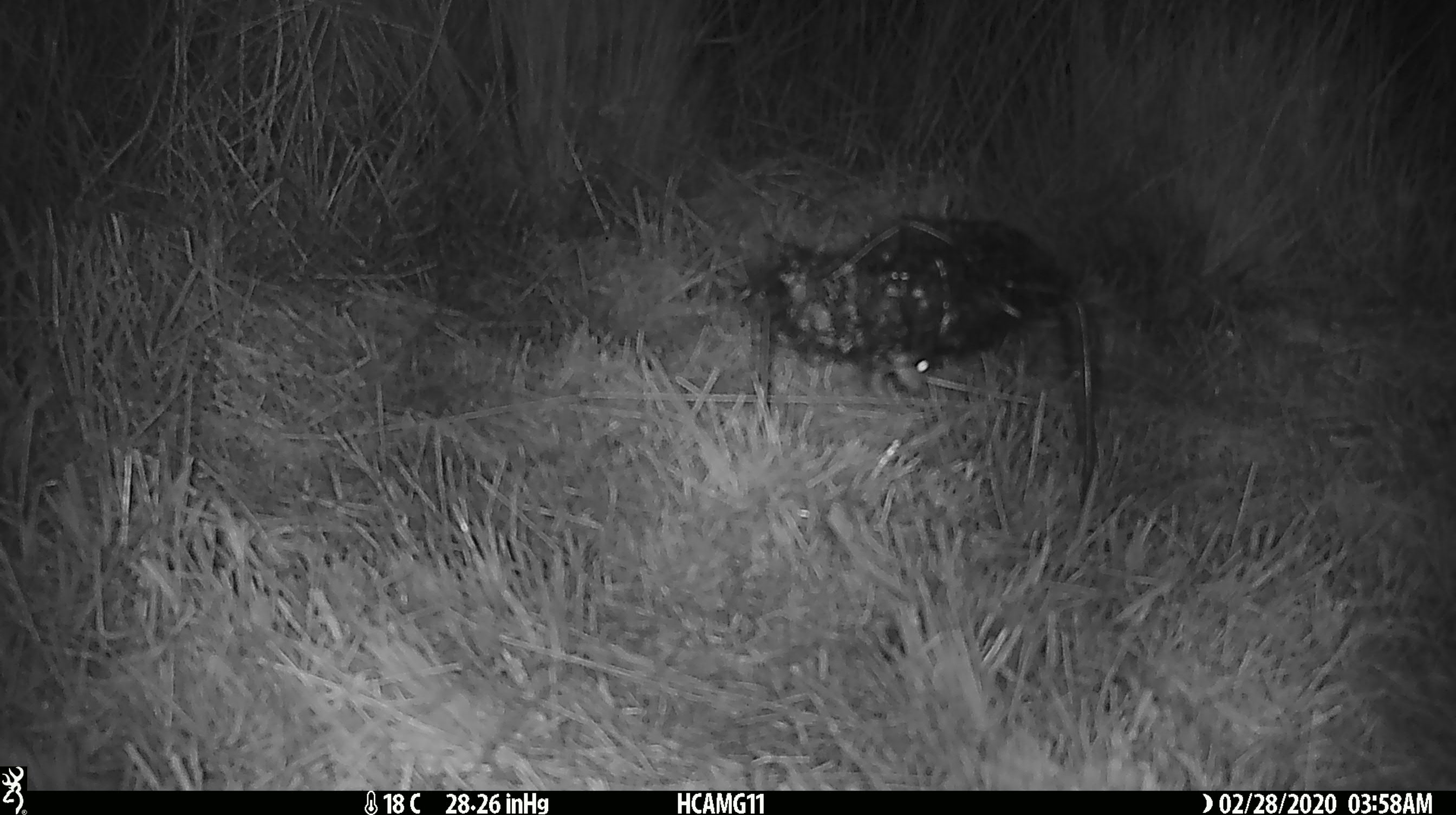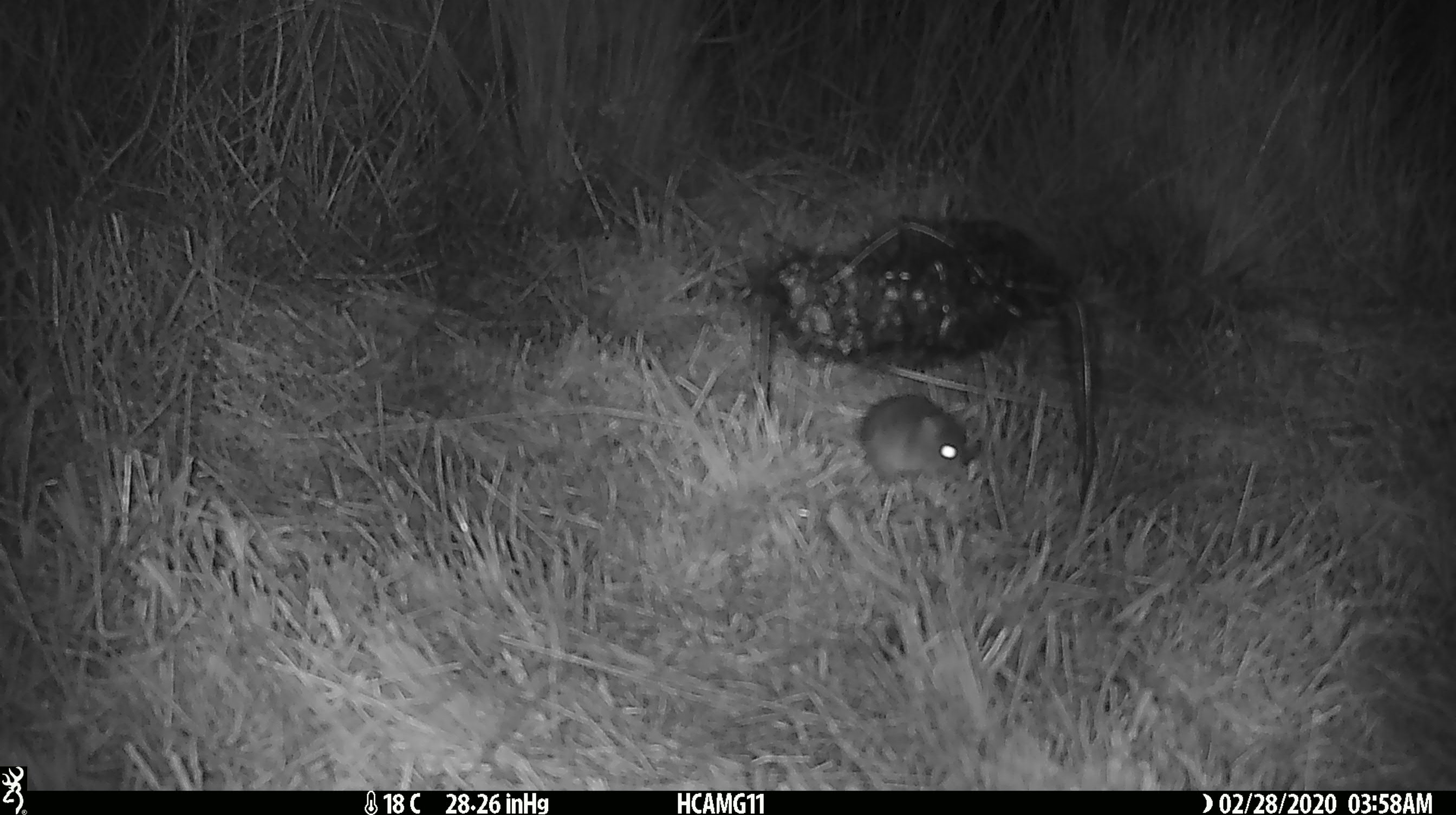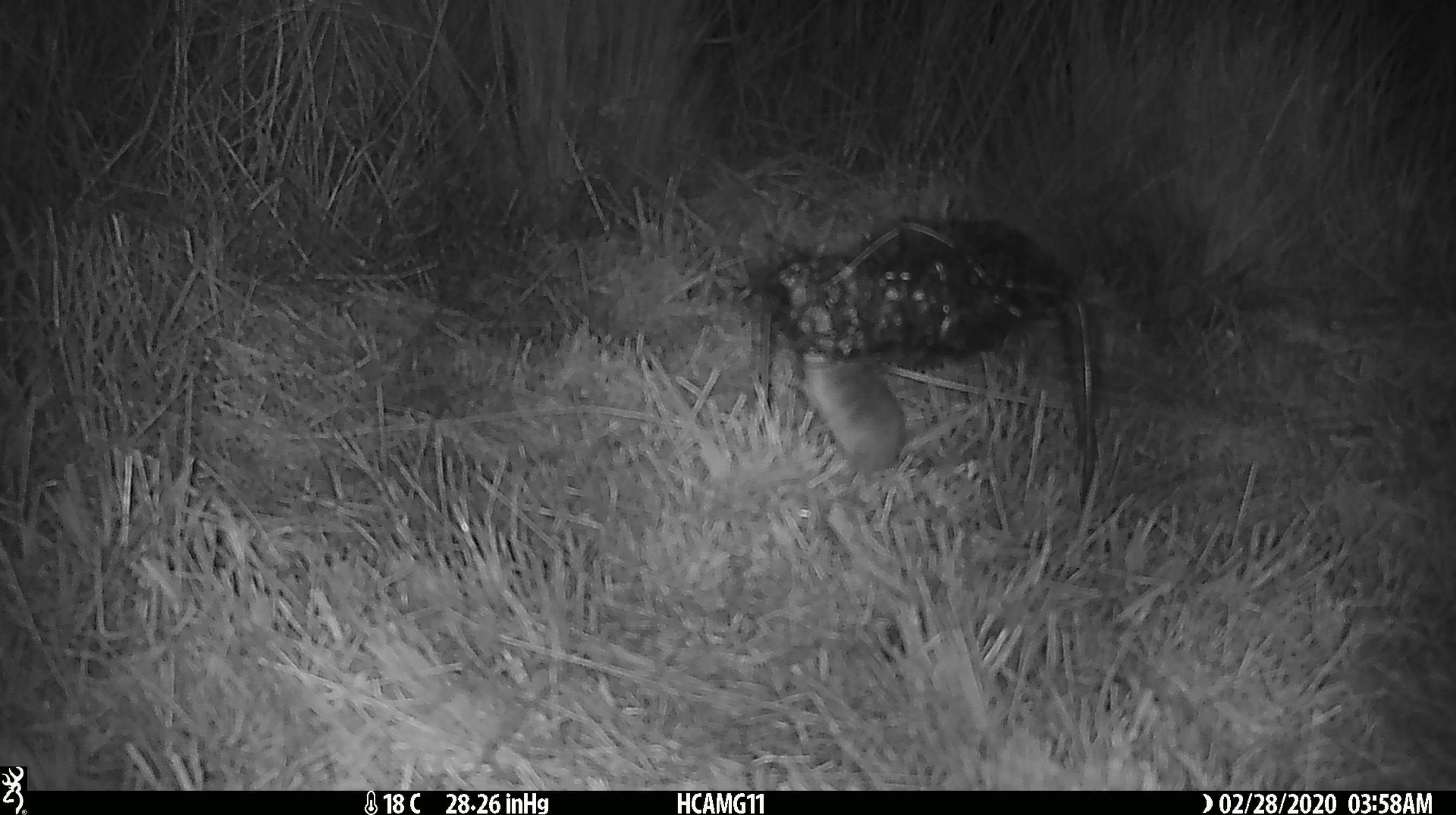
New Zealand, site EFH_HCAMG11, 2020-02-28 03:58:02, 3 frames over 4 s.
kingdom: Animalia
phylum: Chordata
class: Mammalia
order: Rodentia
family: Muridae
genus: Mus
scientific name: Mus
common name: mouse